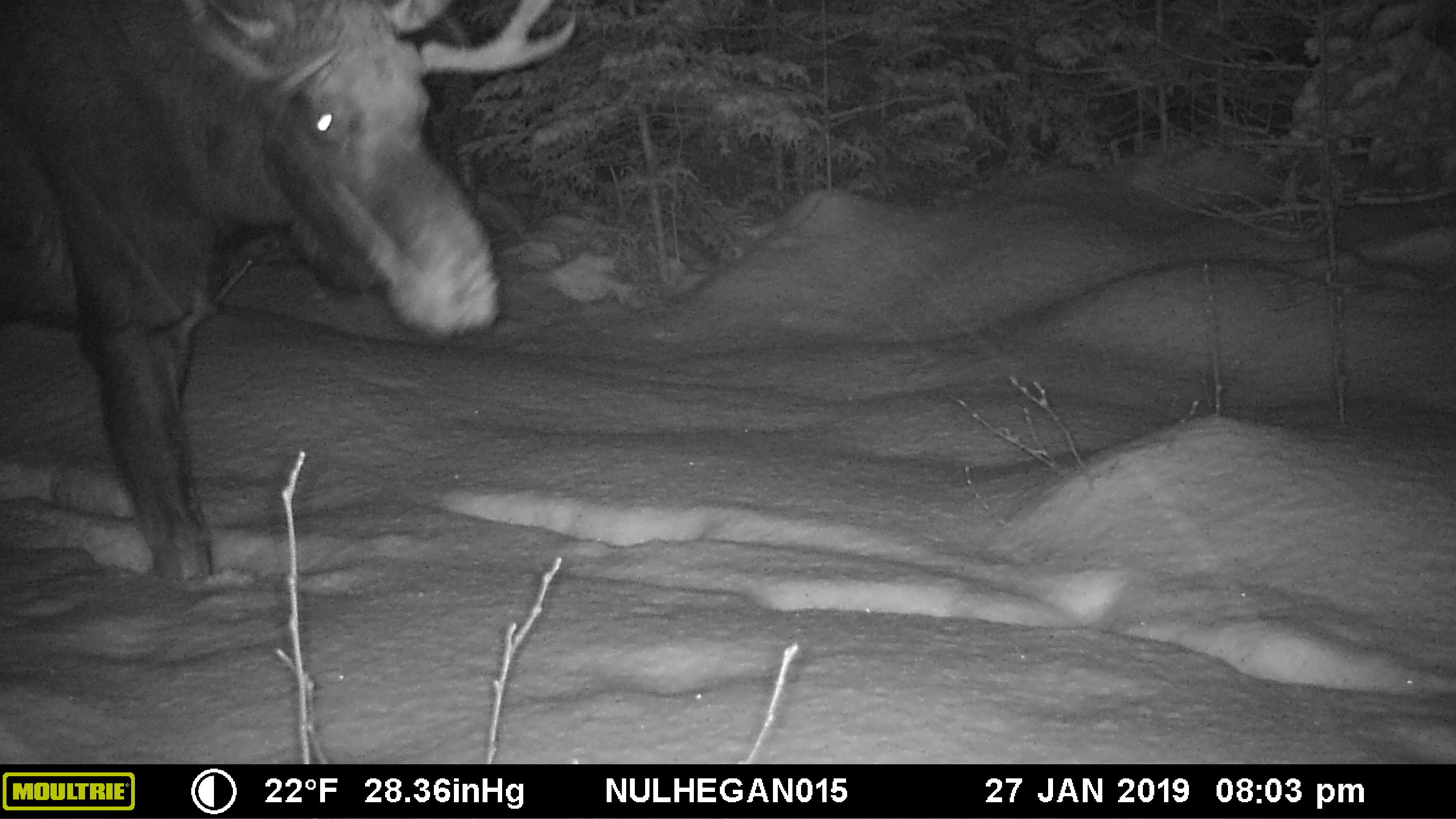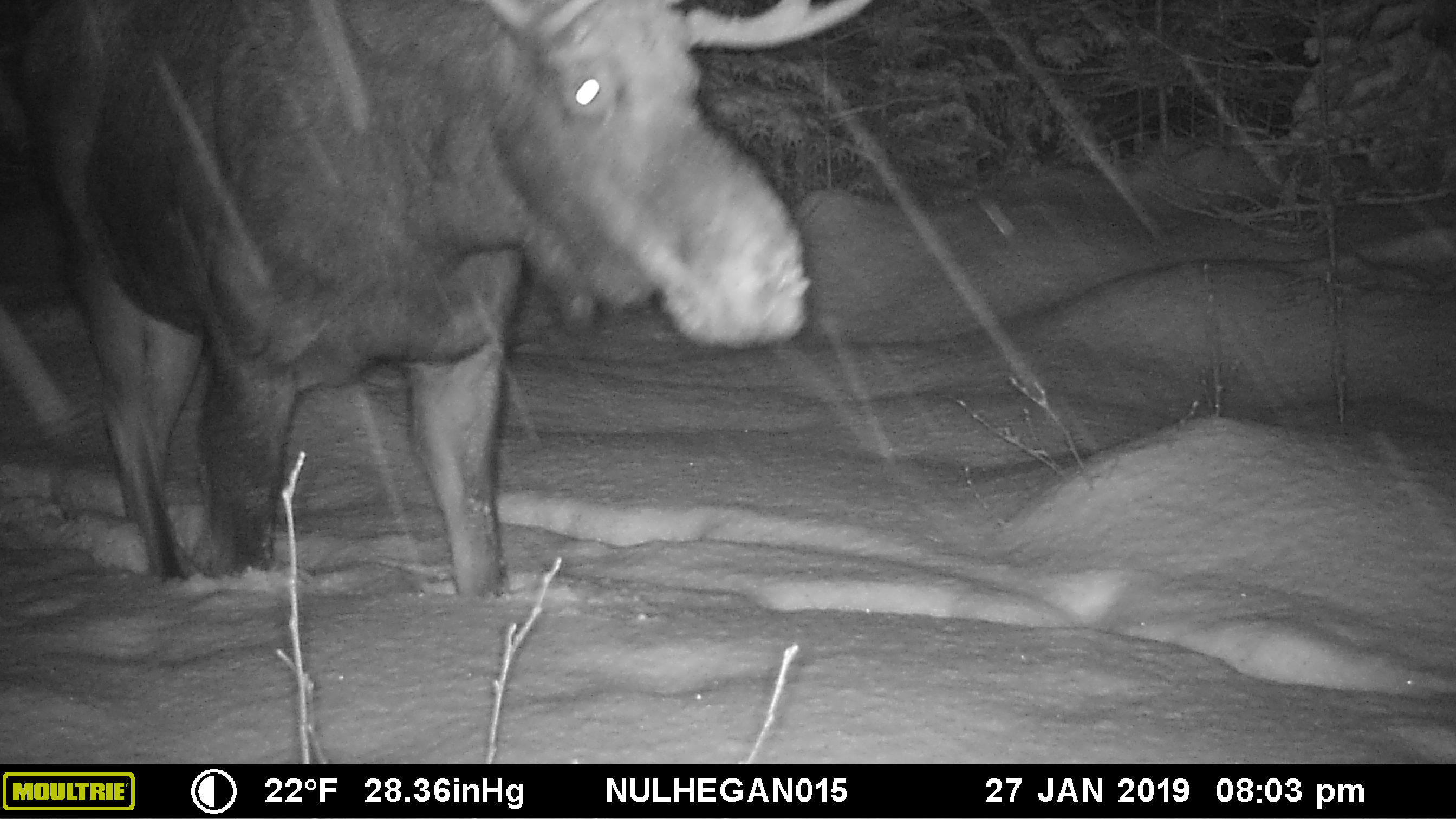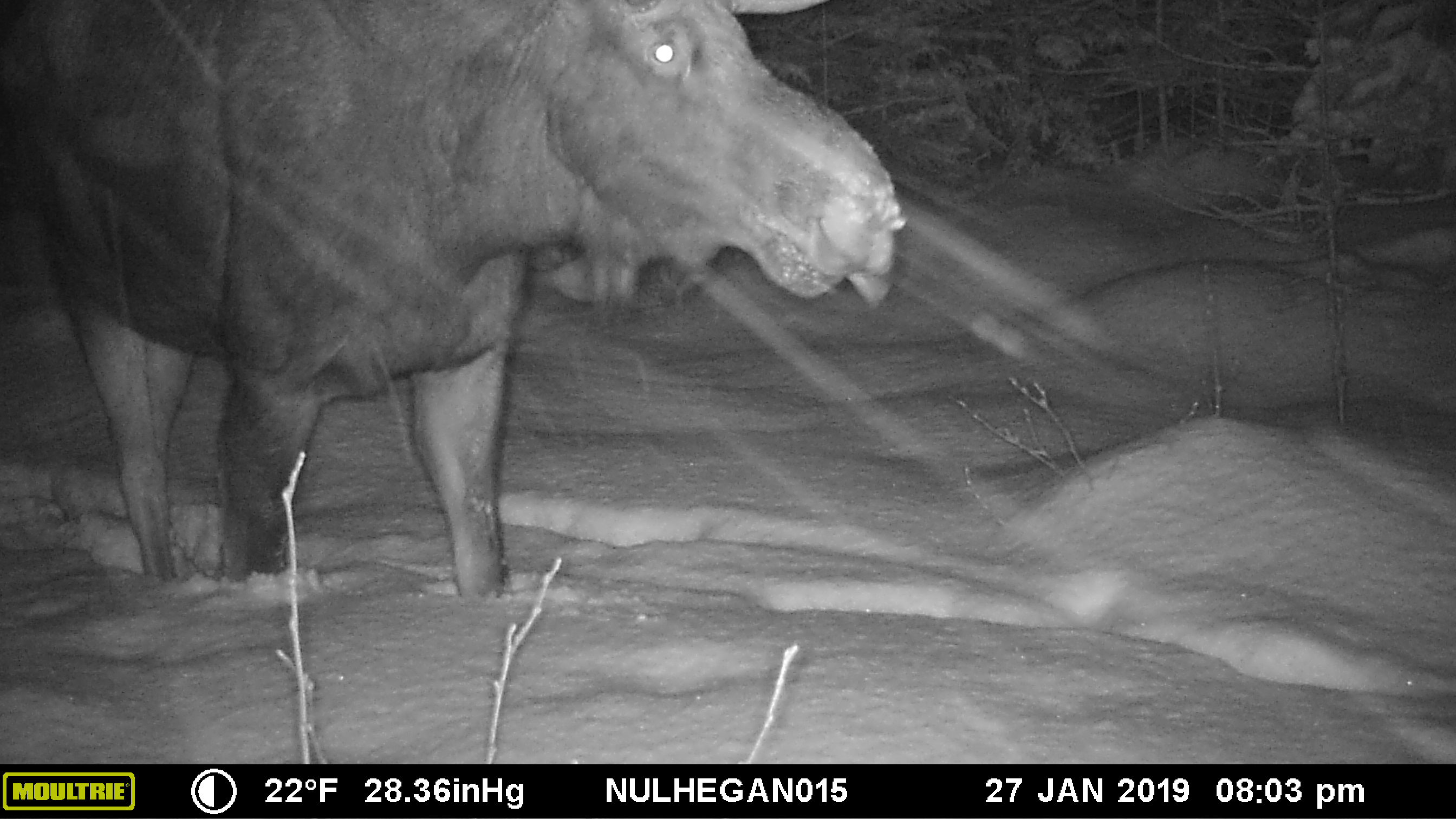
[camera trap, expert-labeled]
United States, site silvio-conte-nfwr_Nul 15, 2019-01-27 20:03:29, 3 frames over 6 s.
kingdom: Animalia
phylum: Chordata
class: Mammalia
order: Artiodactyla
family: Cervidae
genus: Alces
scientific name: Alces alces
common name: moose